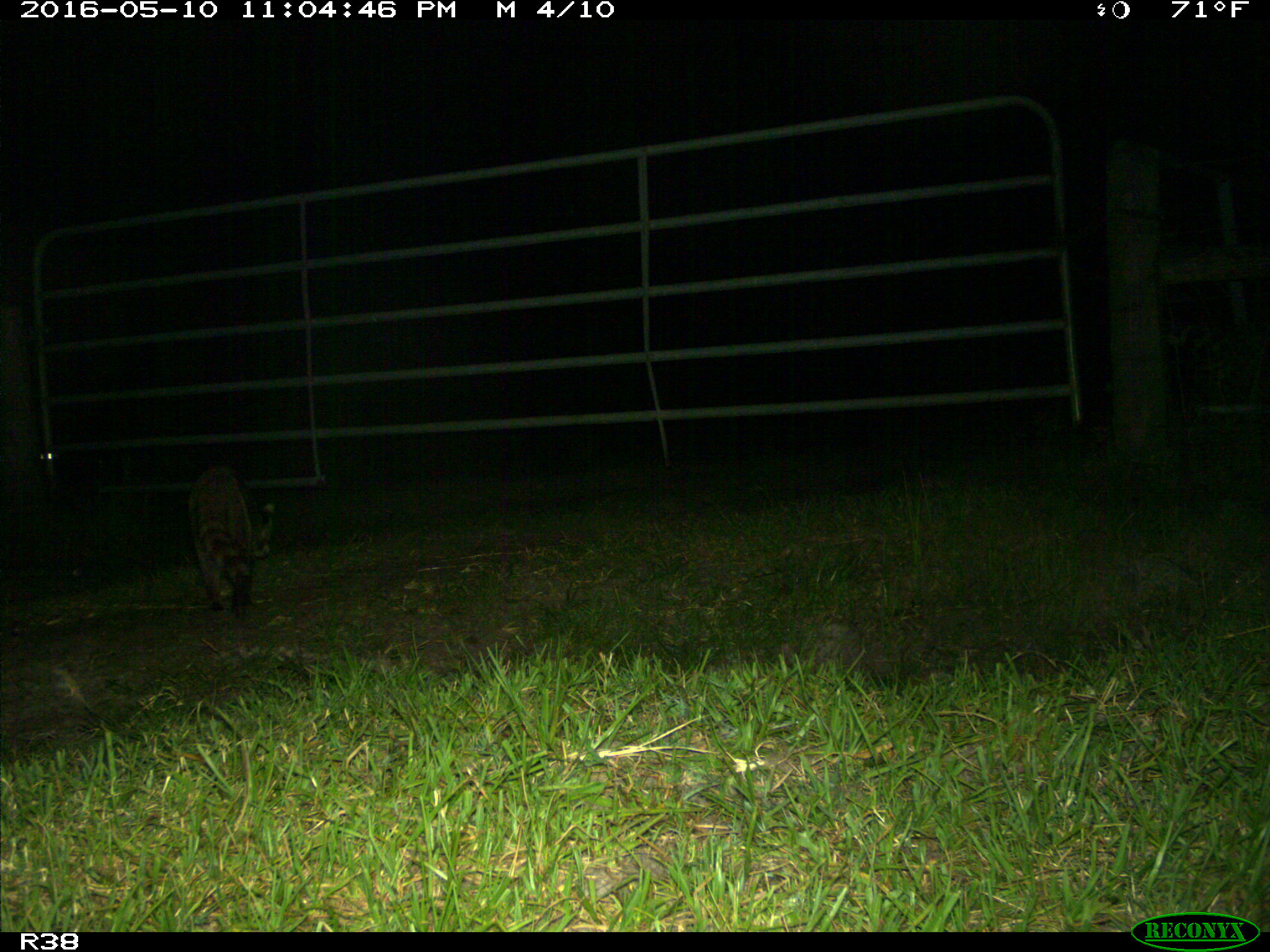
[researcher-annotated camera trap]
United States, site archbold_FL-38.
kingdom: Animalia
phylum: Chordata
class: Mammalia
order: Carnivora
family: Procyonidae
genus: Procyon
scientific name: Procyon lotor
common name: common raccoon